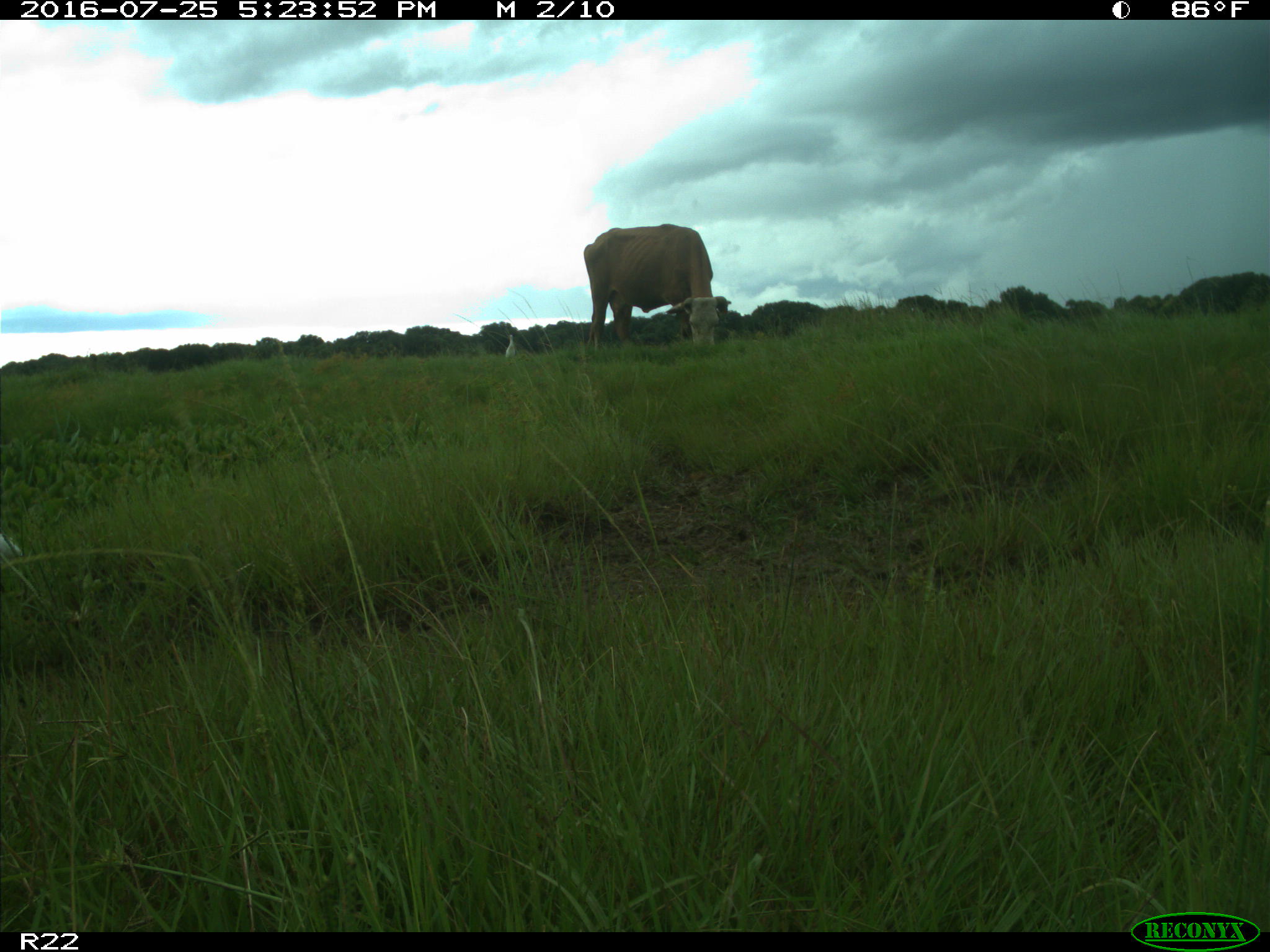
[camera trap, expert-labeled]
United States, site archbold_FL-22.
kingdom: Animalia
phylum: Chordata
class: Mammalia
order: Artiodactyla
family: Bovidae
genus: Bos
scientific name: Bos taurus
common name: domestic cow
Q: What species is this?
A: Bos taurus (domestic cow).